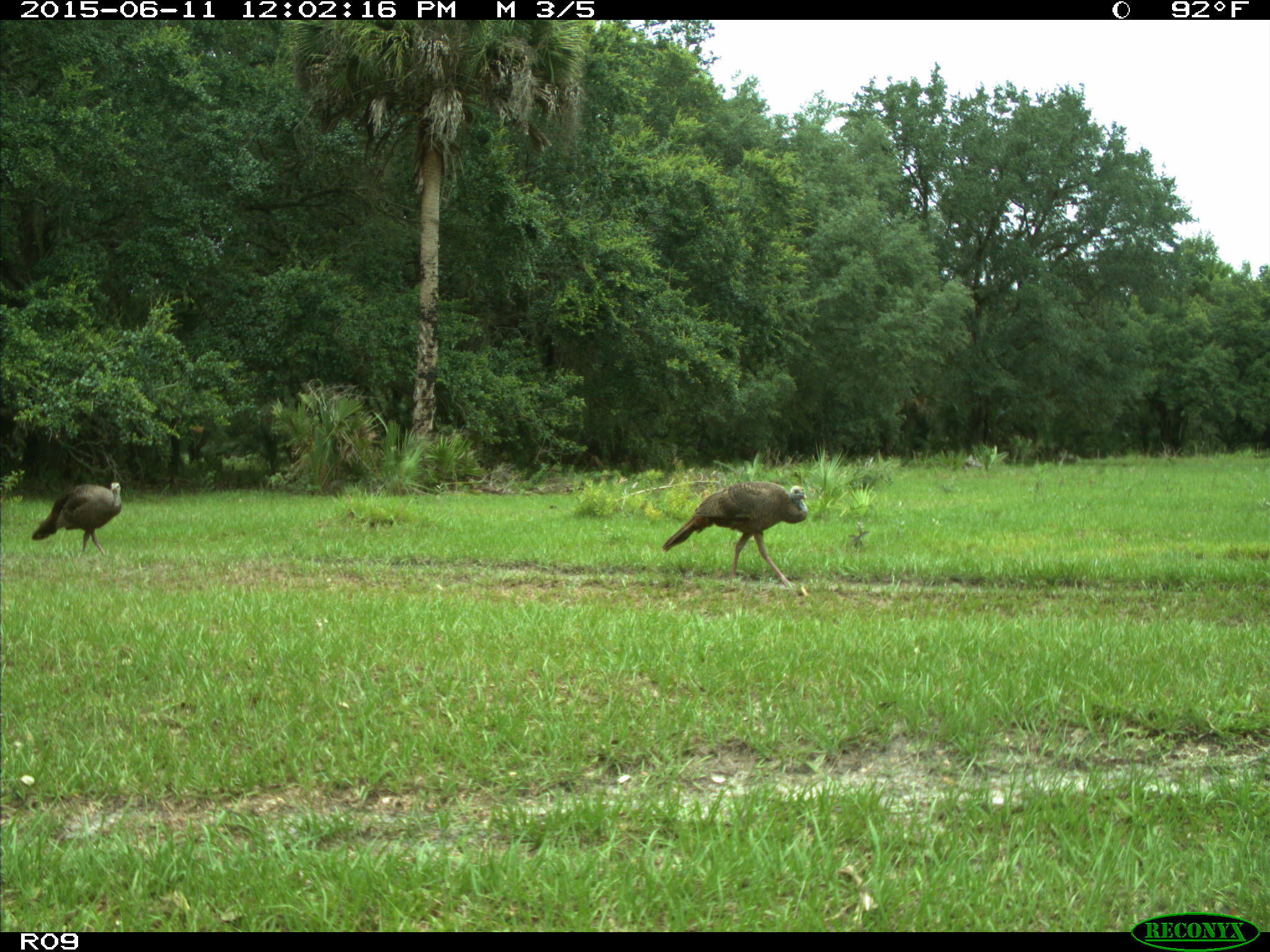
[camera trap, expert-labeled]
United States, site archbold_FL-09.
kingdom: Animalia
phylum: Chordata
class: Aves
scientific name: Aves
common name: birds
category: unidentified bird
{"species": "unidentified bird (birds) (Aves)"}